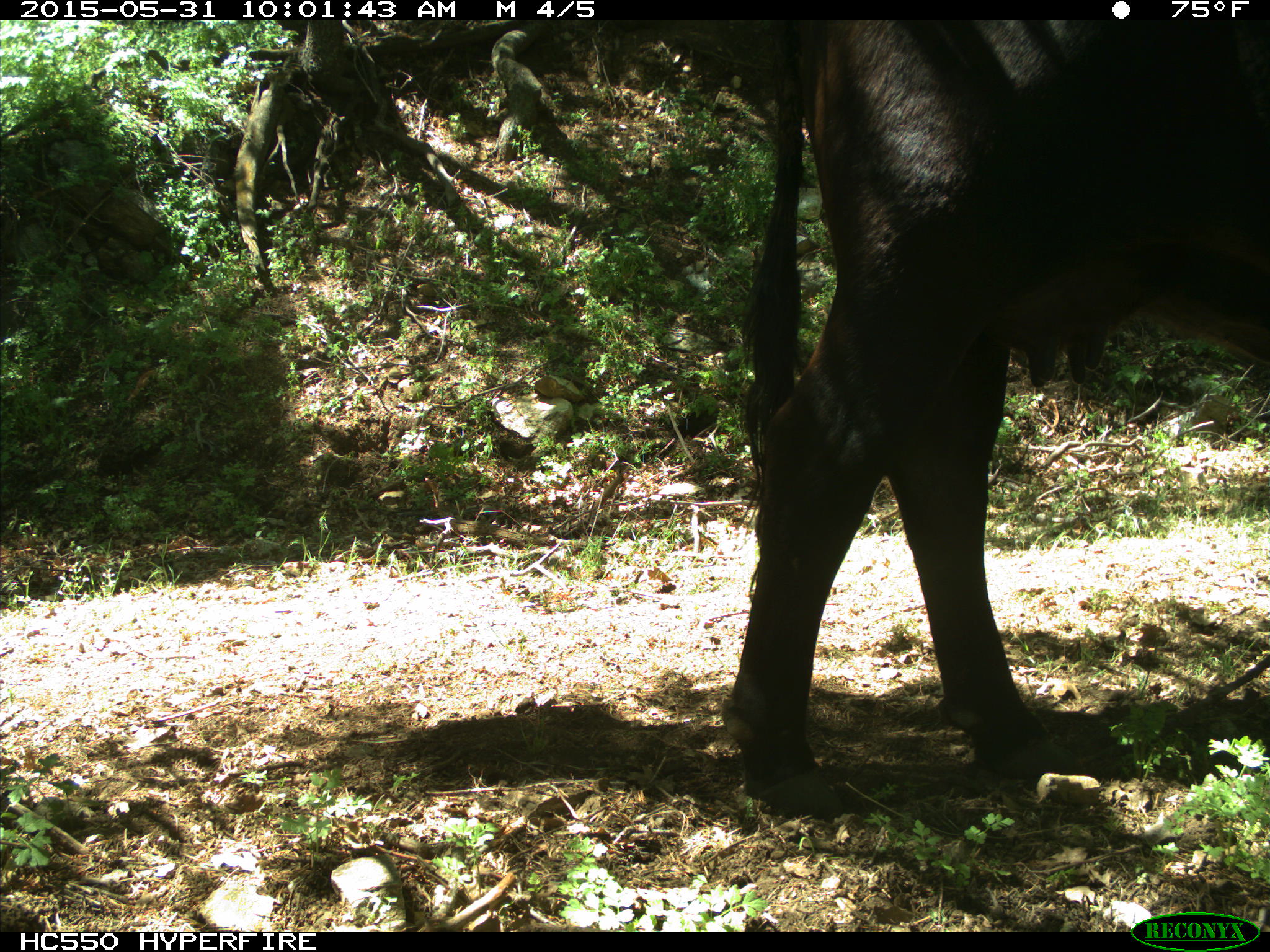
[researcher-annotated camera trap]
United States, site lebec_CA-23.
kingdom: Animalia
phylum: Chordata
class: Mammalia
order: Artiodactyla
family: Bovidae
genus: Bos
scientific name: Bos taurus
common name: domestic cow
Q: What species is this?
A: Bos taurus (domestic cow).